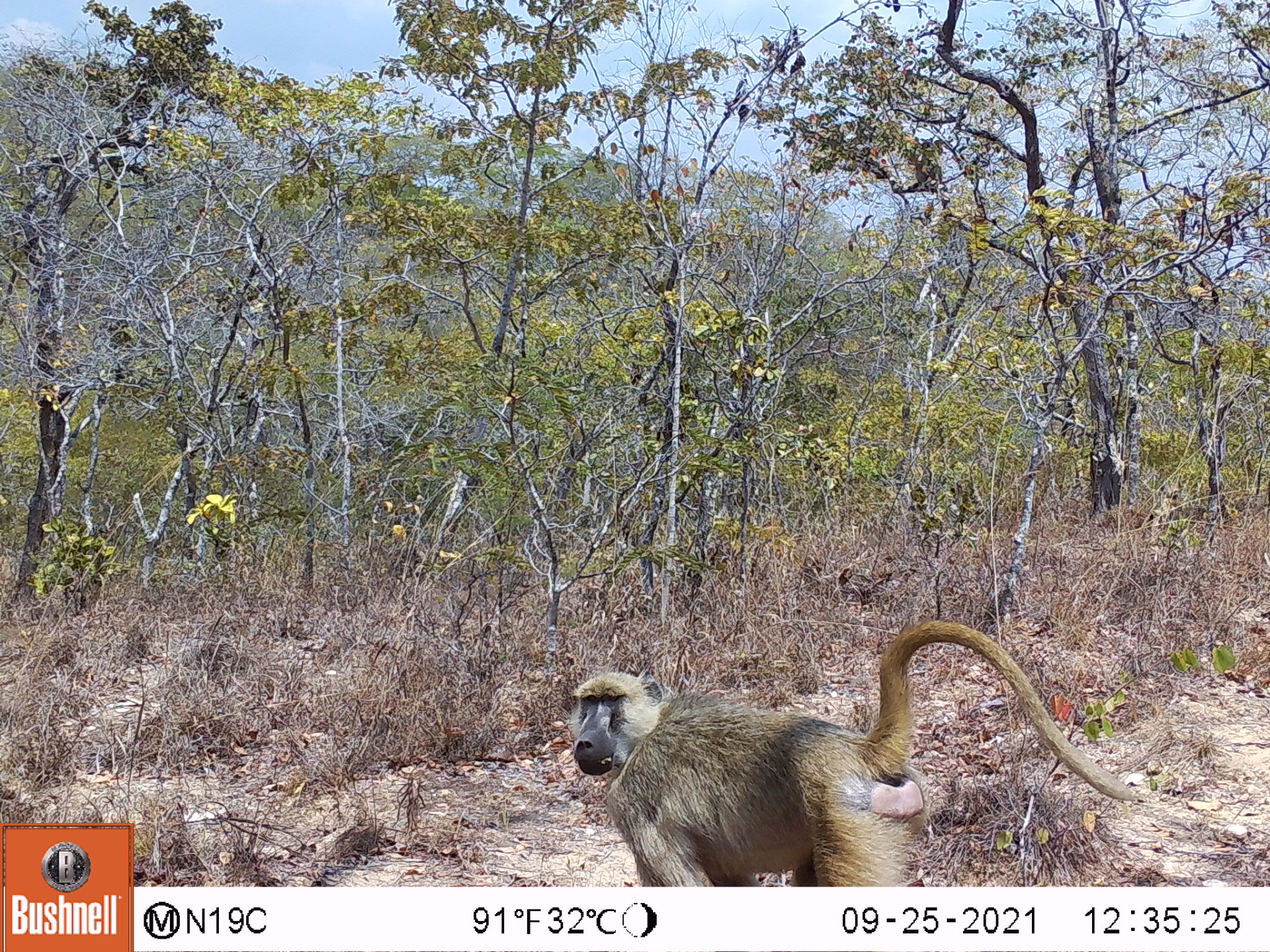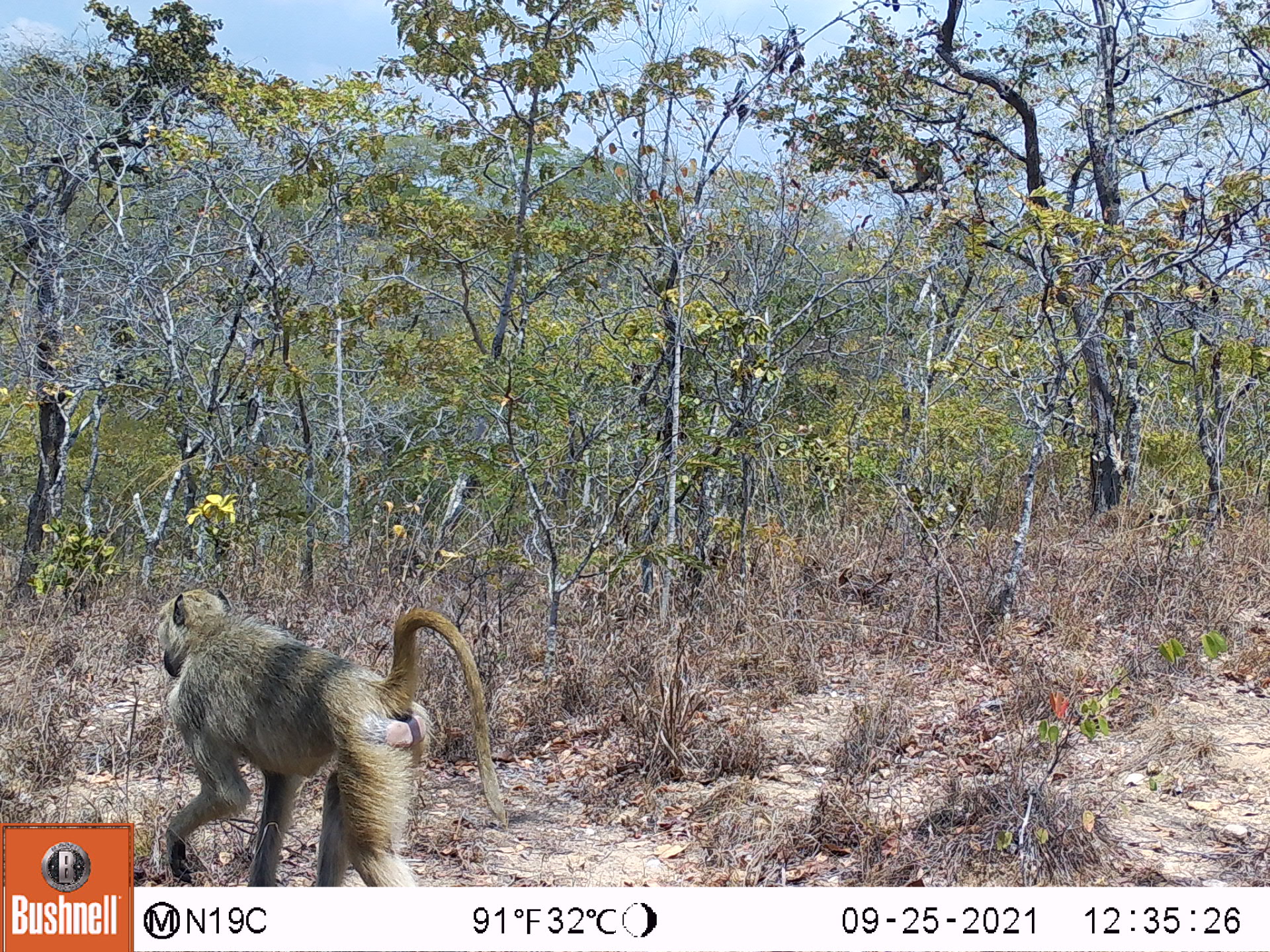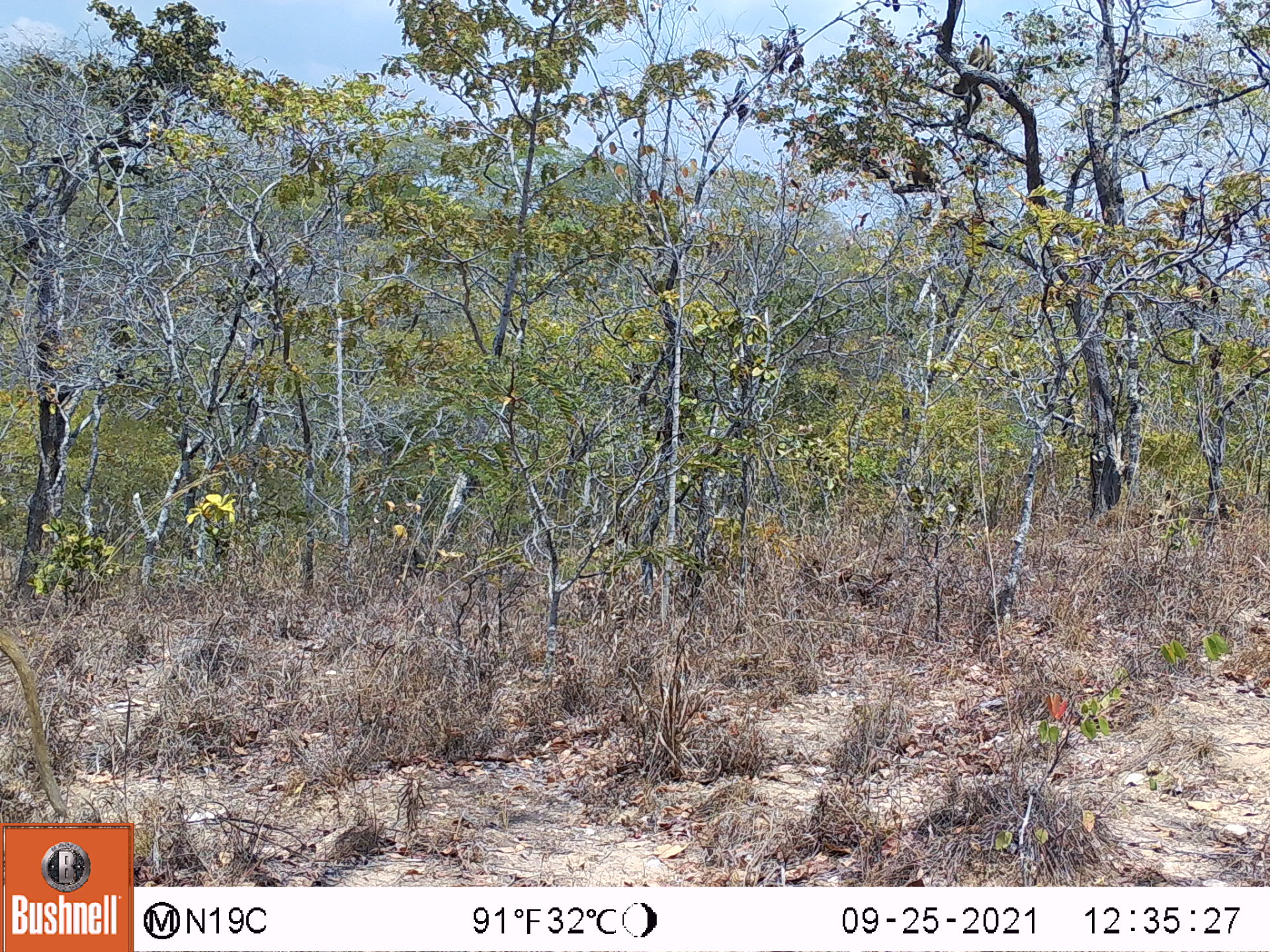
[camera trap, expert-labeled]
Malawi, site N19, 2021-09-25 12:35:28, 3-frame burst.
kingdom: Animalia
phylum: Chordata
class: Mammalia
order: Primates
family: Cercopithecidae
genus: Papio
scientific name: Papio cynocephalus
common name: yellow baboon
Yellow baboon (Papio cynocephalus), count 1.